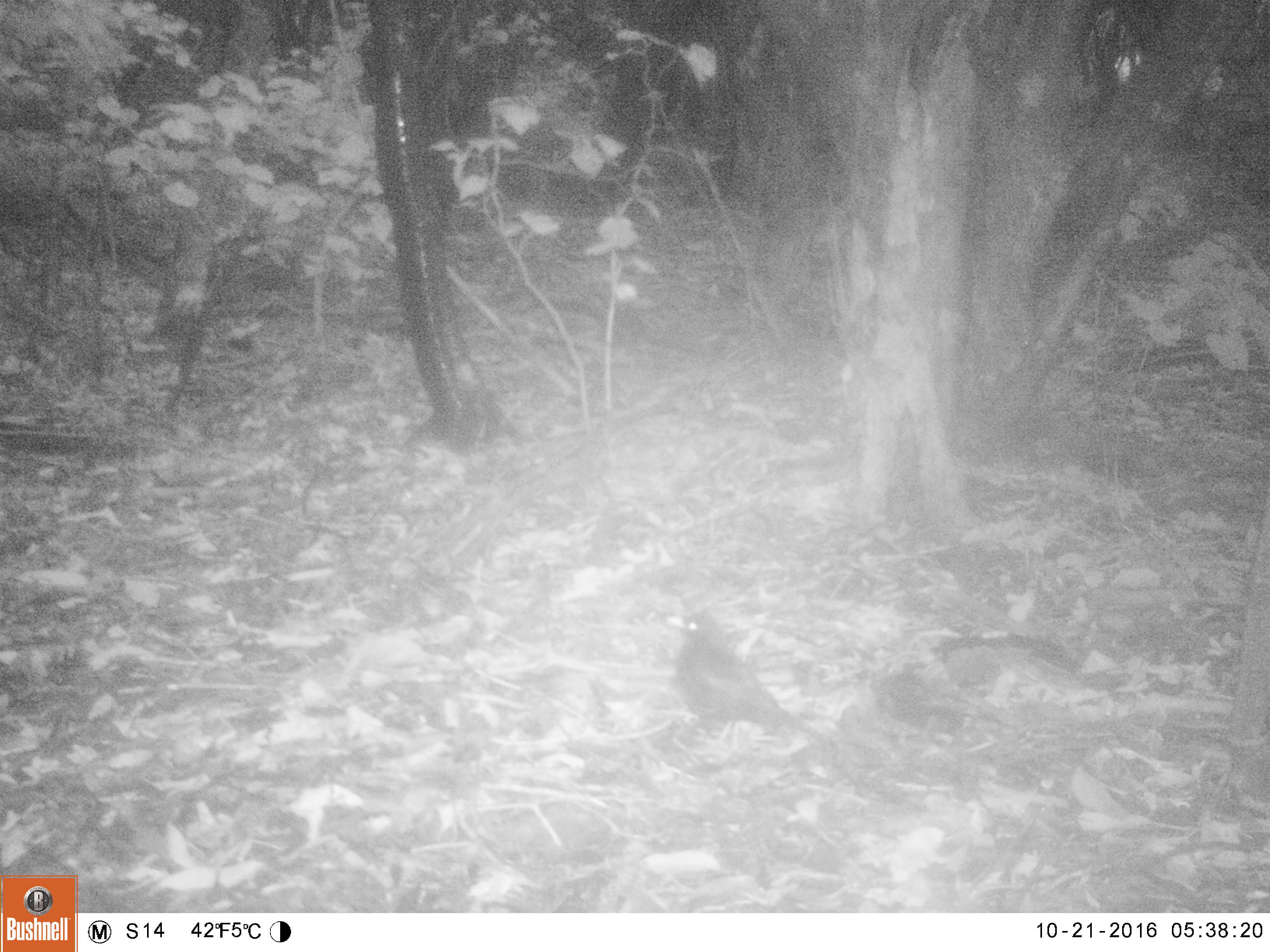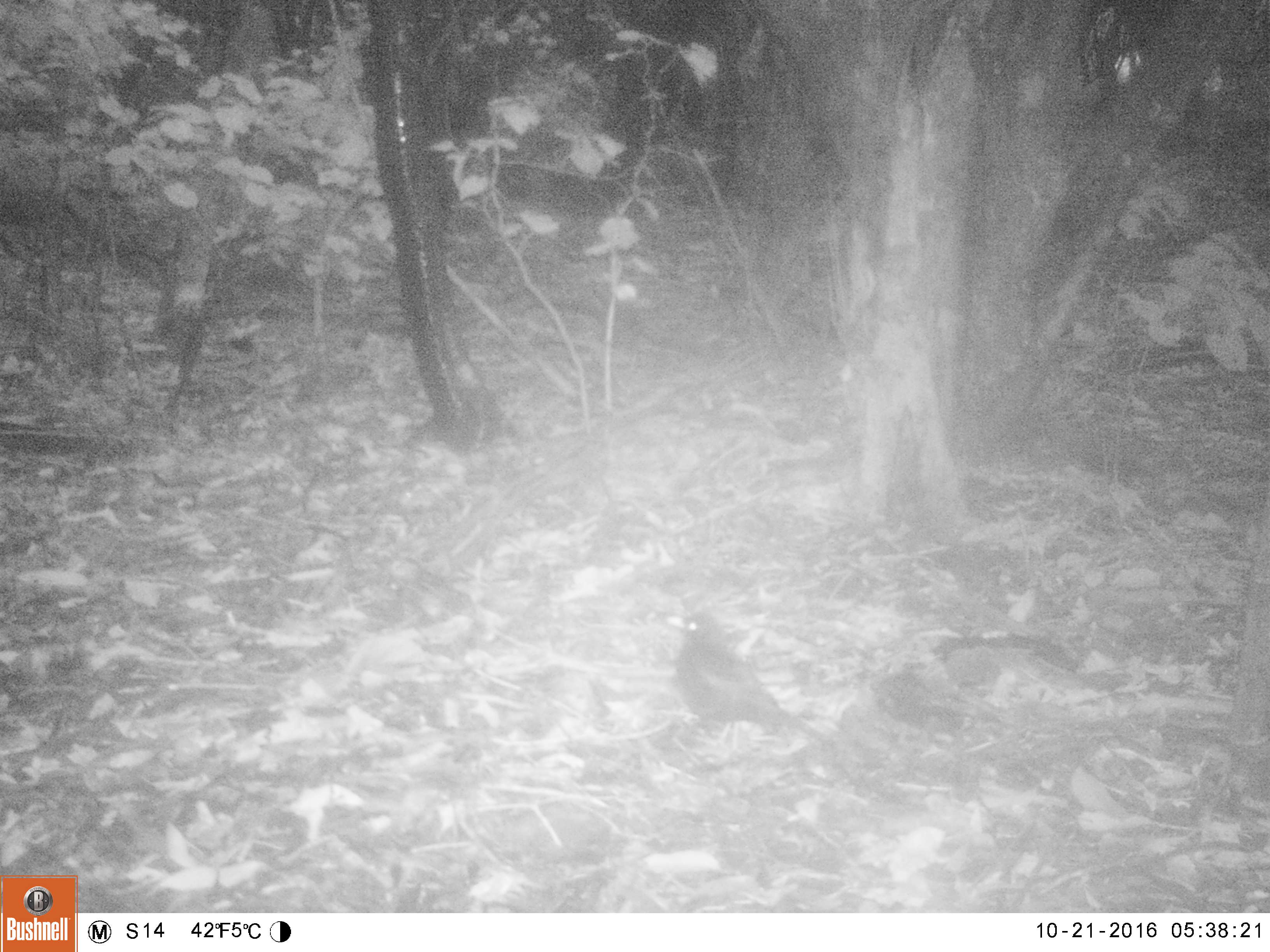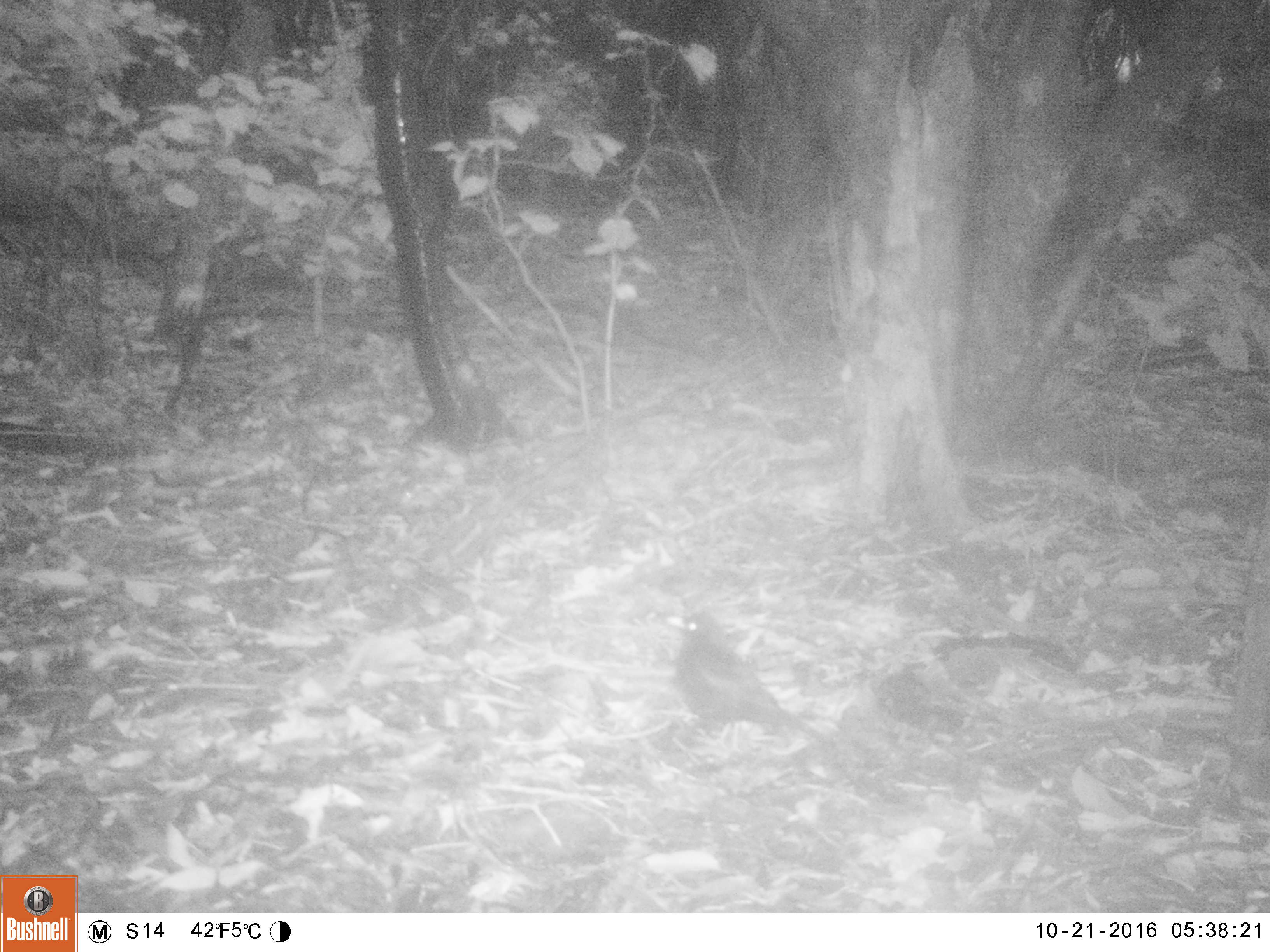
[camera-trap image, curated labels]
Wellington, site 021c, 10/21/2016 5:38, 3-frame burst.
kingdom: Animalia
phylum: Chordata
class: Aves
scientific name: Aves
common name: bird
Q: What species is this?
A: Bird (Aves).